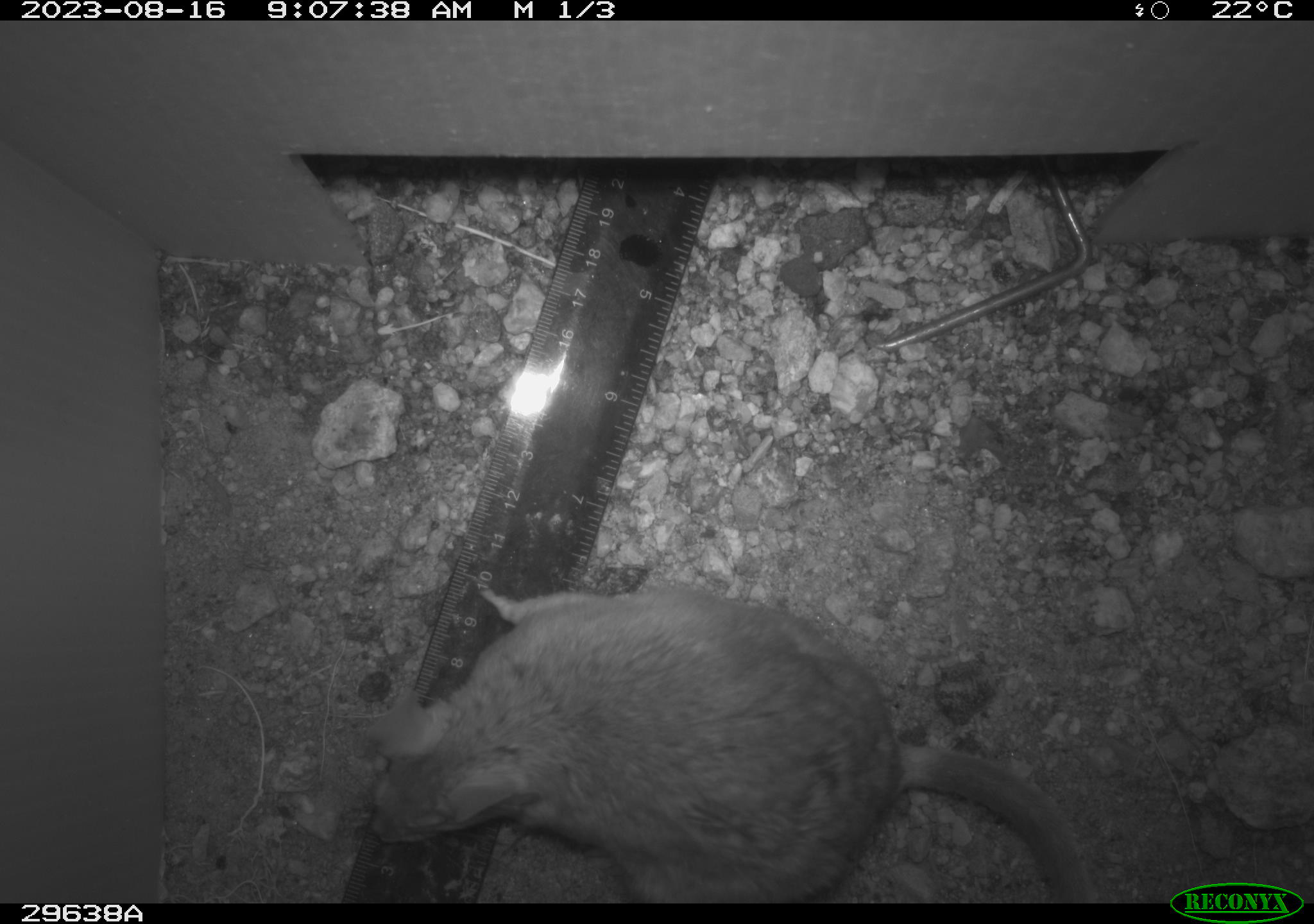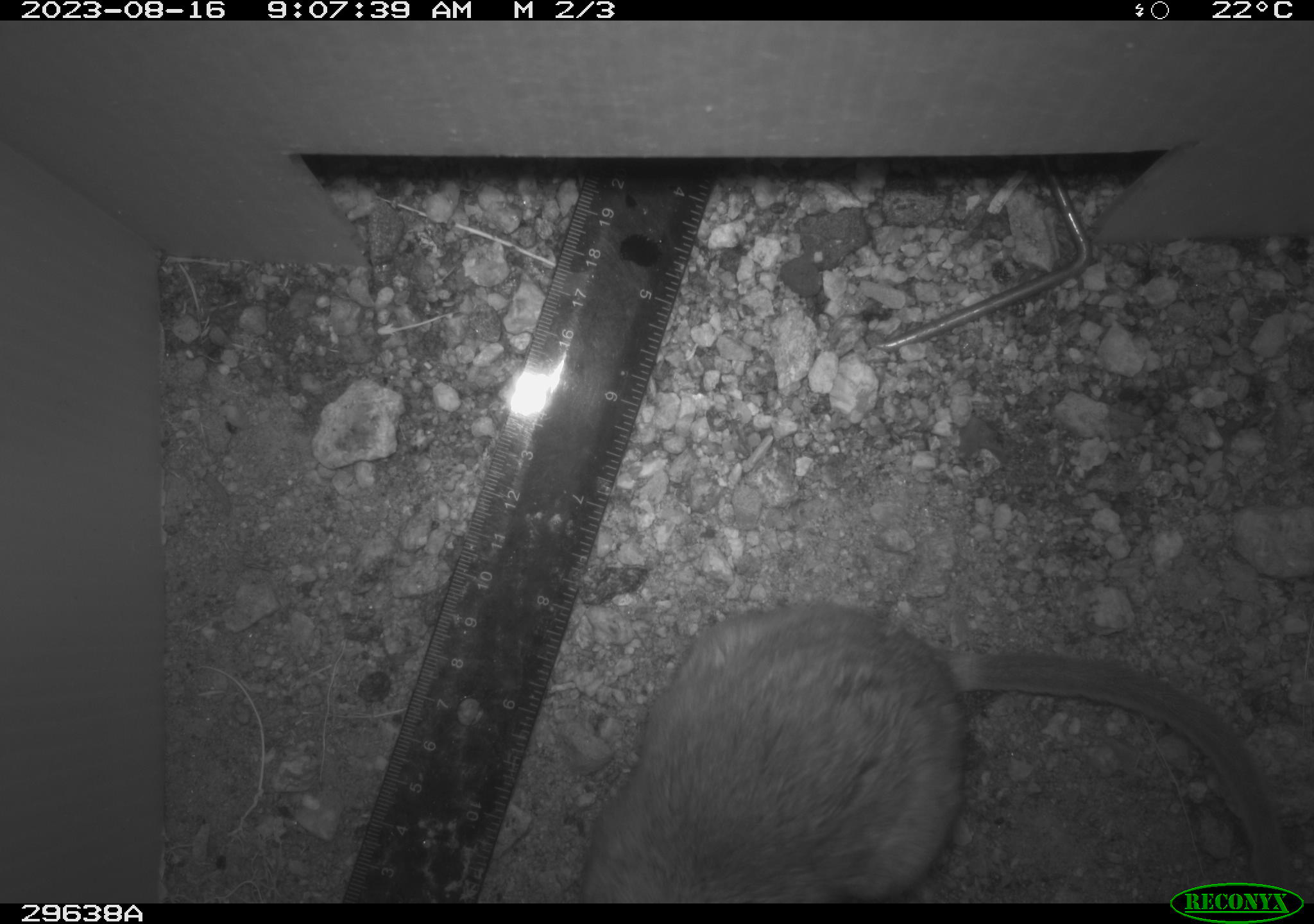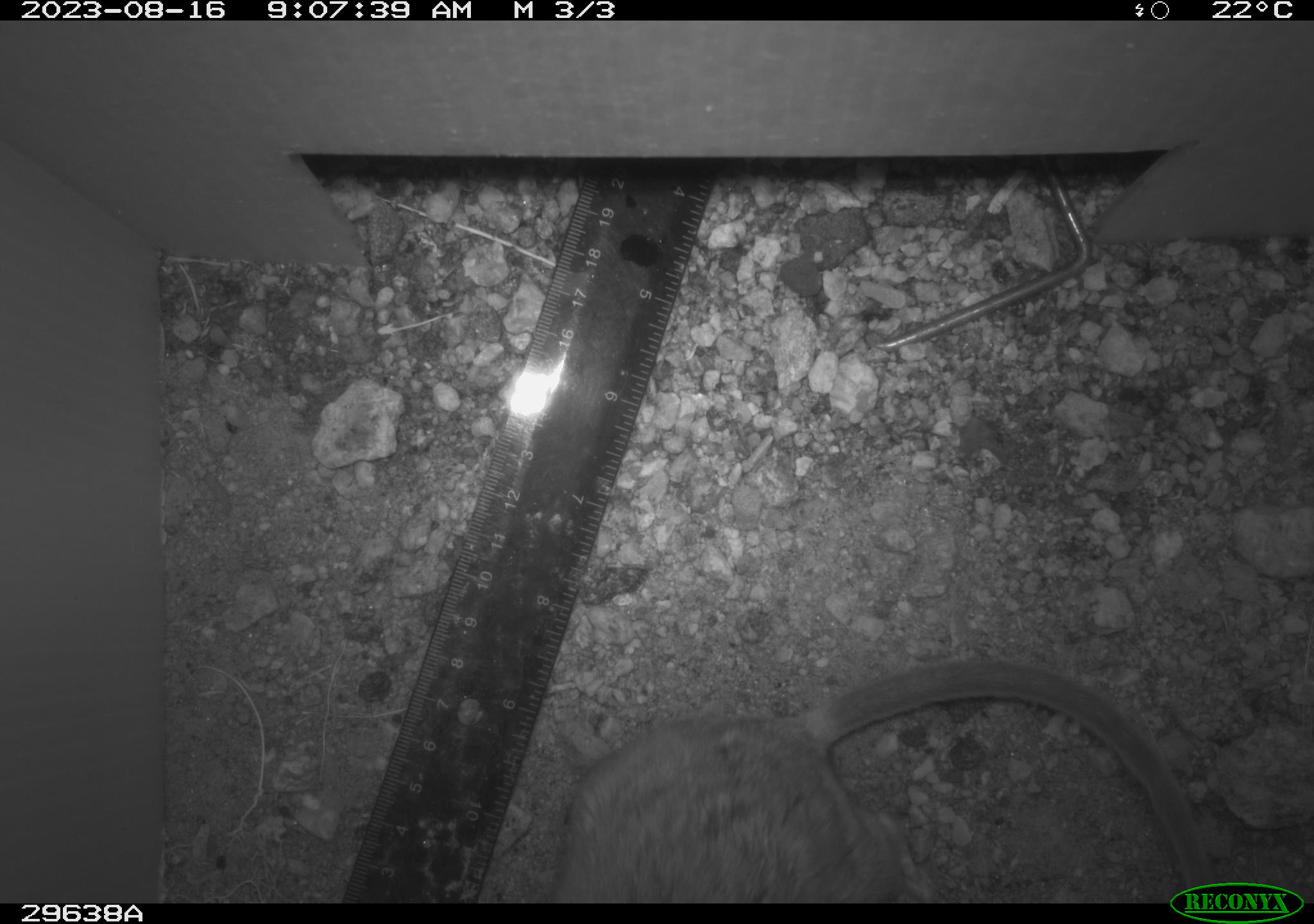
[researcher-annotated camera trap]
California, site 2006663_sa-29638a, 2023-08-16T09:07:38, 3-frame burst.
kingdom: Animalia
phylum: Chordata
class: Mammalia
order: Rodentia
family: Cricetidae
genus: Neotoma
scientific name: Neotoma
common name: pack rat or woodrat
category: neotoma species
Neotoma species (pack rat or woodrat) (Neotoma).